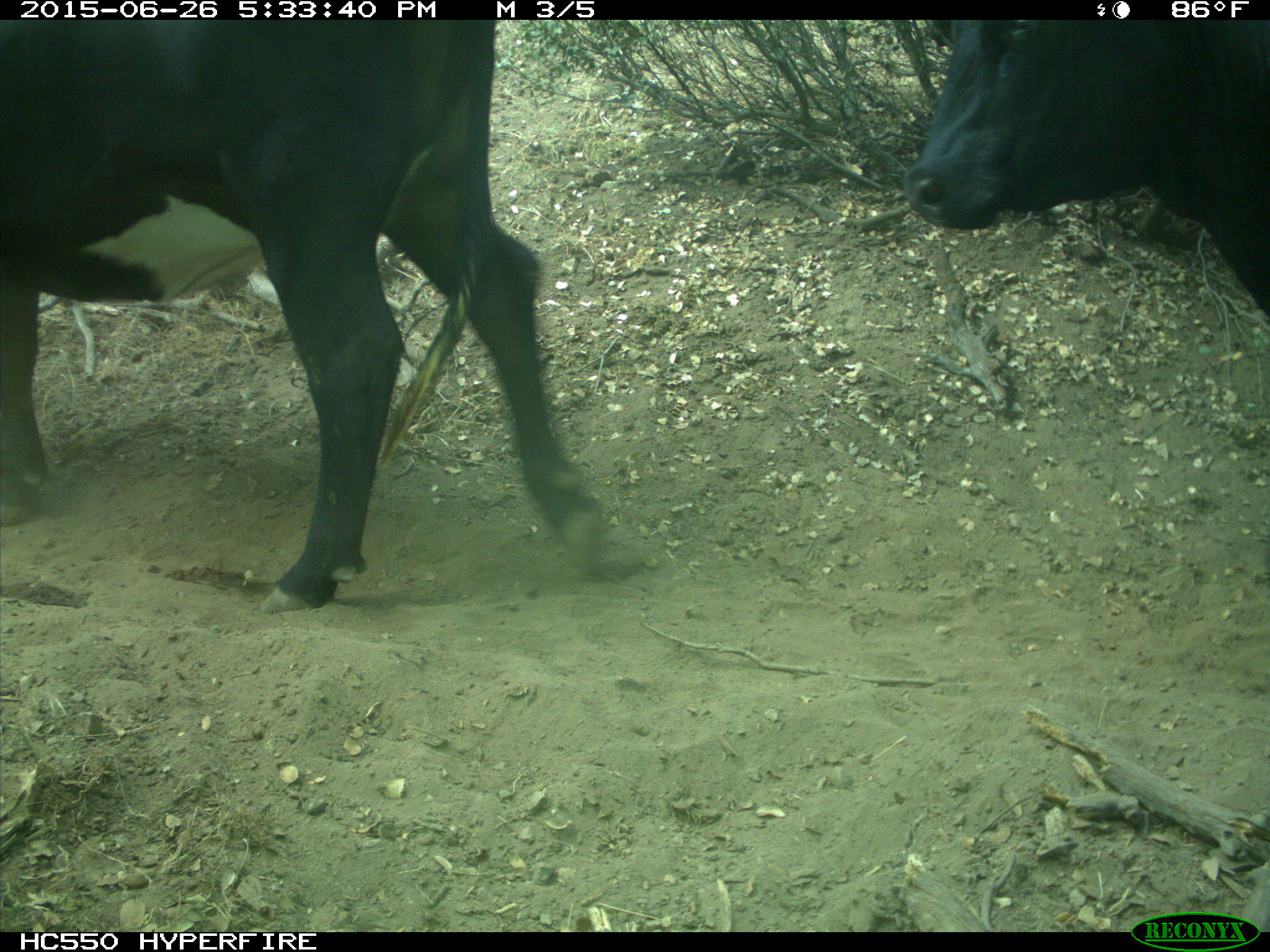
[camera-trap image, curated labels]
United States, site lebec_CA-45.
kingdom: Animalia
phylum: Chordata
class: Mammalia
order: Artiodactyla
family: Bovidae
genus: Bos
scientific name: Bos taurus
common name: domestic cow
Bos taurus (domestic cow).